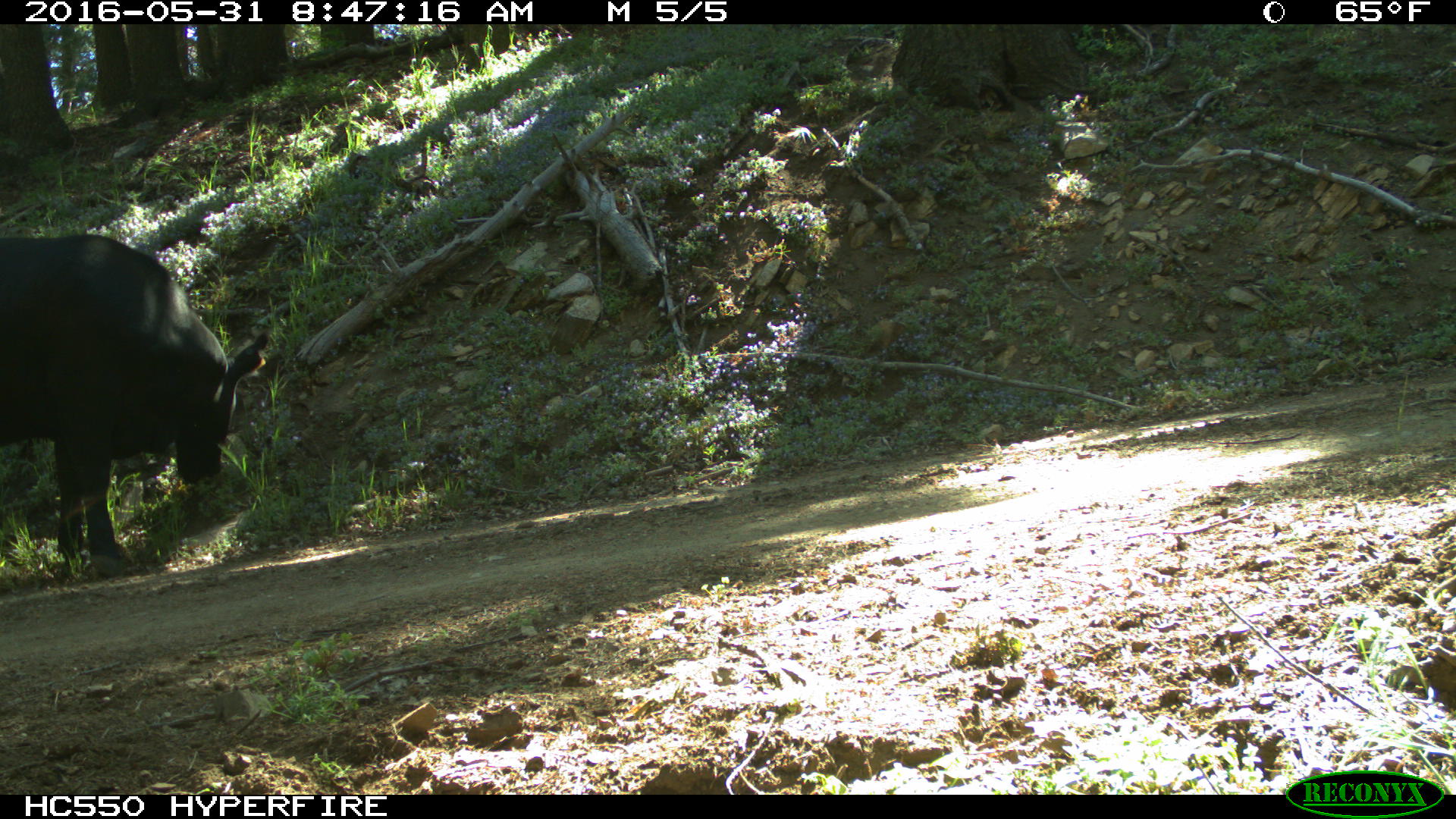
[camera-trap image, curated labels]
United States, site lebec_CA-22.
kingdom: Animalia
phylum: Chordata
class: Mammalia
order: Artiodactyla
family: Bovidae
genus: Bos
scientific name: Bos taurus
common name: domestic cow